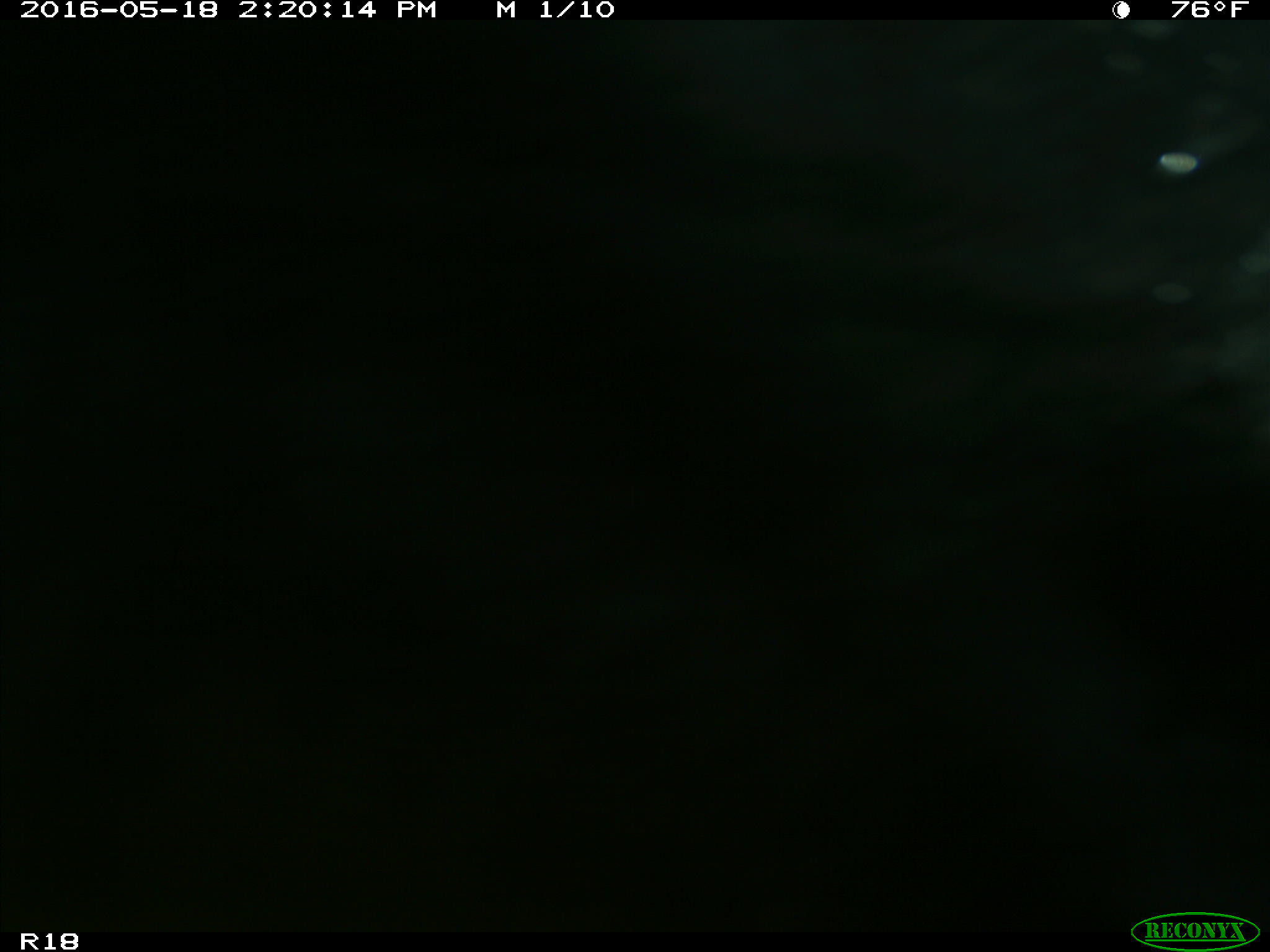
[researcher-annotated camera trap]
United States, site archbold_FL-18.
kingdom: Animalia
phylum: Chordata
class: Mammalia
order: Artiodactyla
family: Bovidae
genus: Bos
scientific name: Bos taurus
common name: domestic cow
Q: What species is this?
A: Bos taurus (domestic cow).